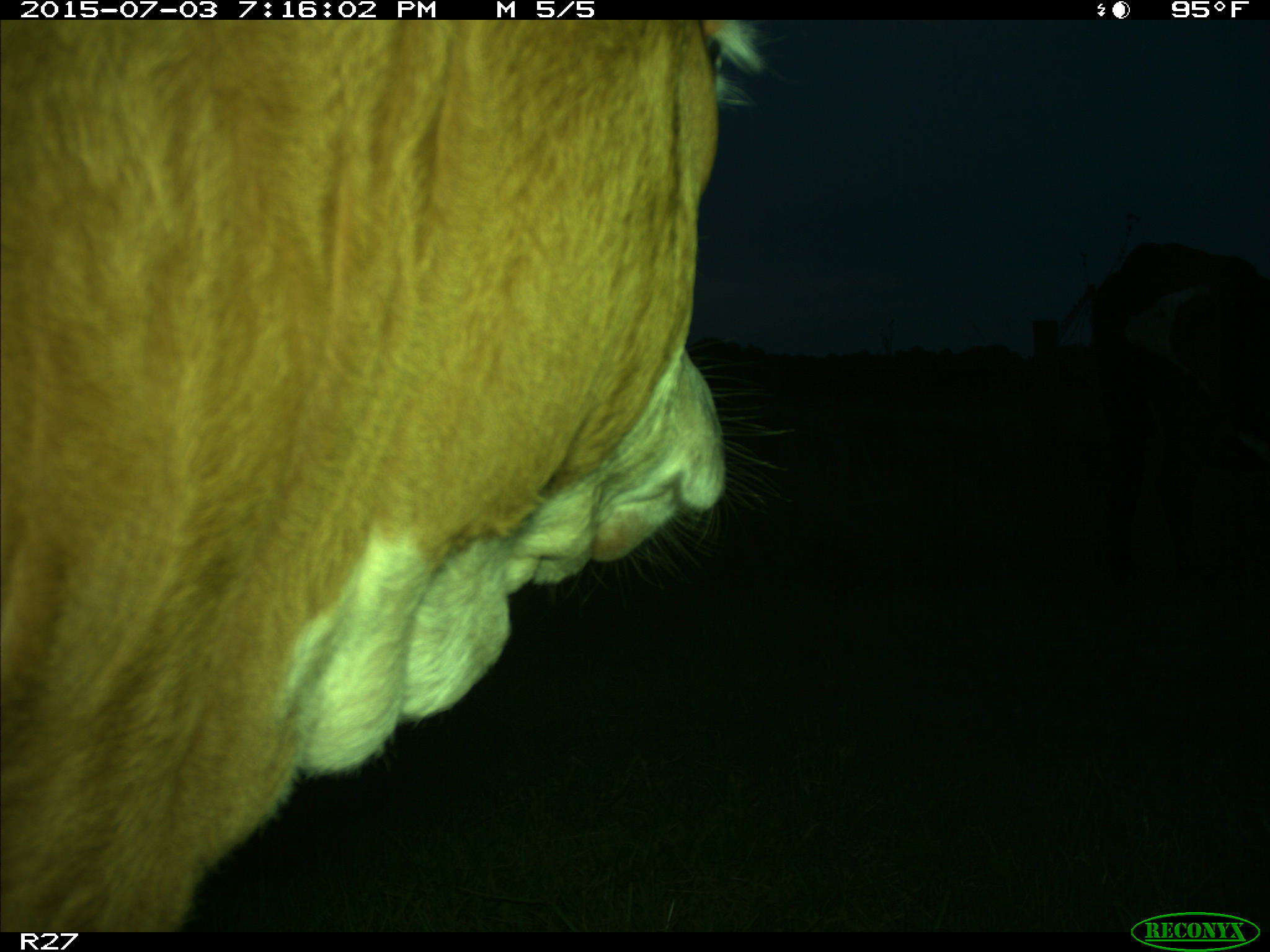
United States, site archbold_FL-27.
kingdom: Animalia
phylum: Chordata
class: Mammalia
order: Artiodactyla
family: Bovidae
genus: Bos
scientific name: Bos taurus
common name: domestic cow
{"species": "Bos taurus (domestic cow)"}